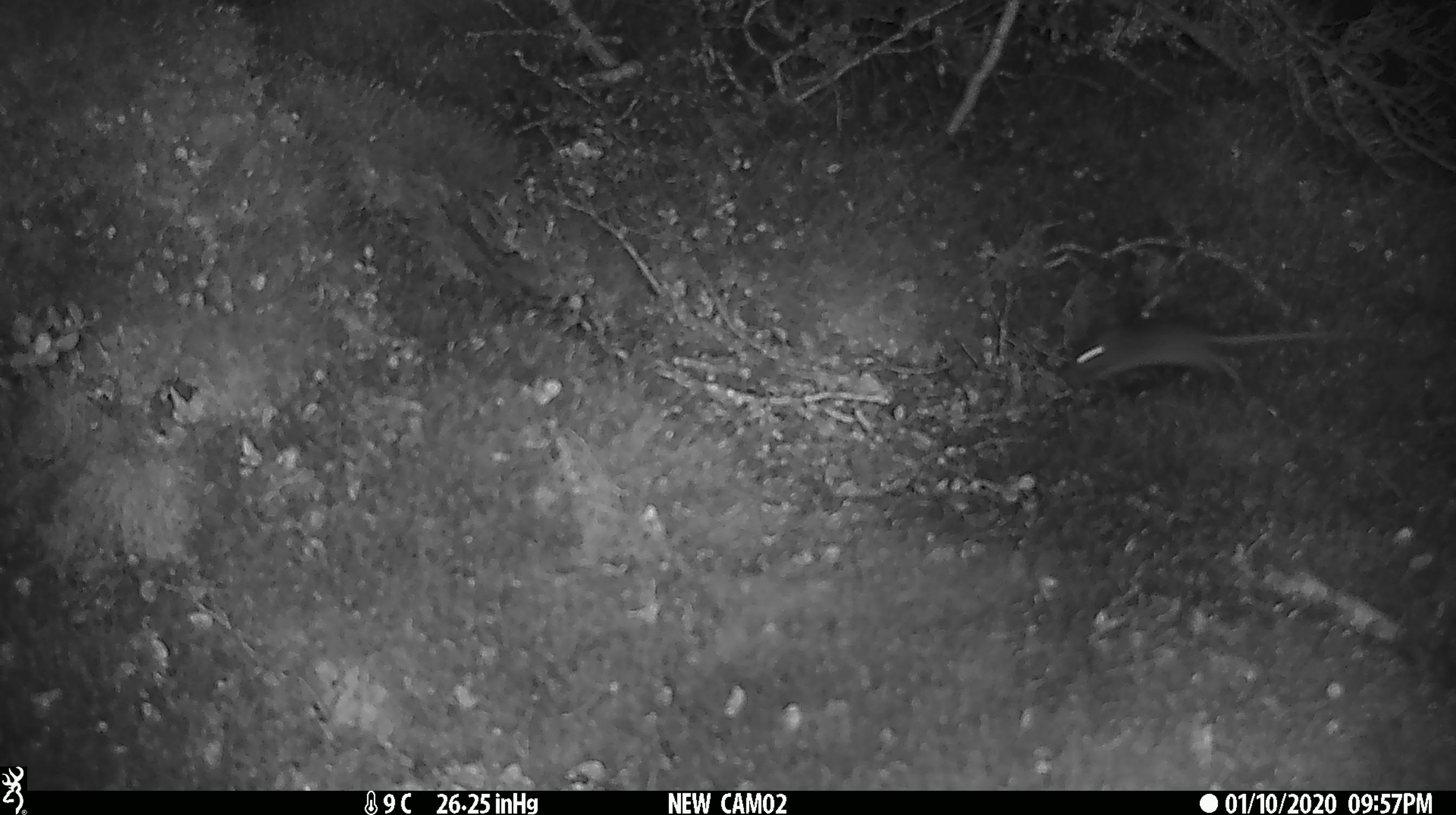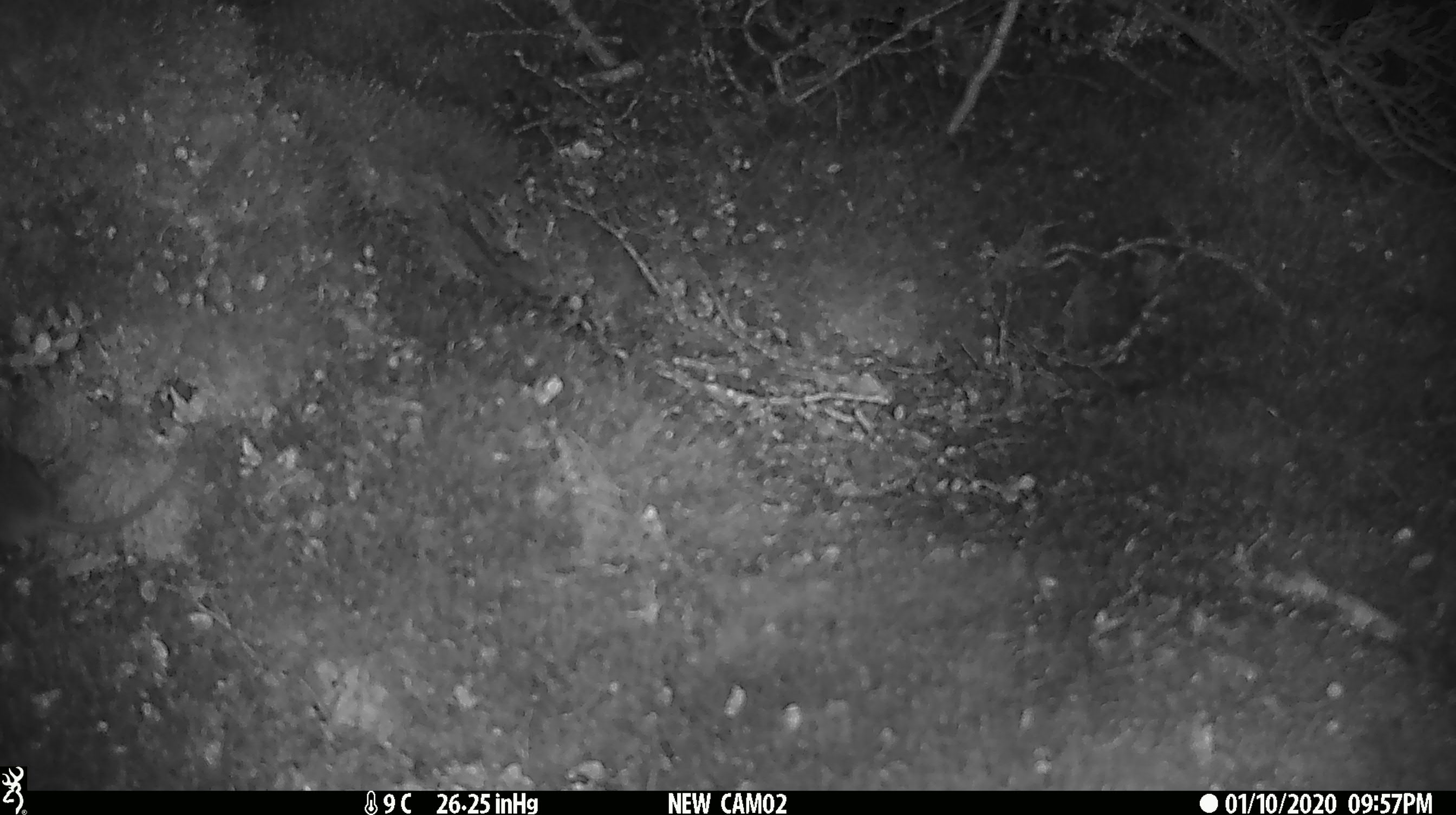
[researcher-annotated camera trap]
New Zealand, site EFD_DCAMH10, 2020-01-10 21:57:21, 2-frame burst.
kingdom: Animalia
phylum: Chordata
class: Mammalia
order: Rodentia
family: Muridae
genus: Mus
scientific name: Mus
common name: mouse